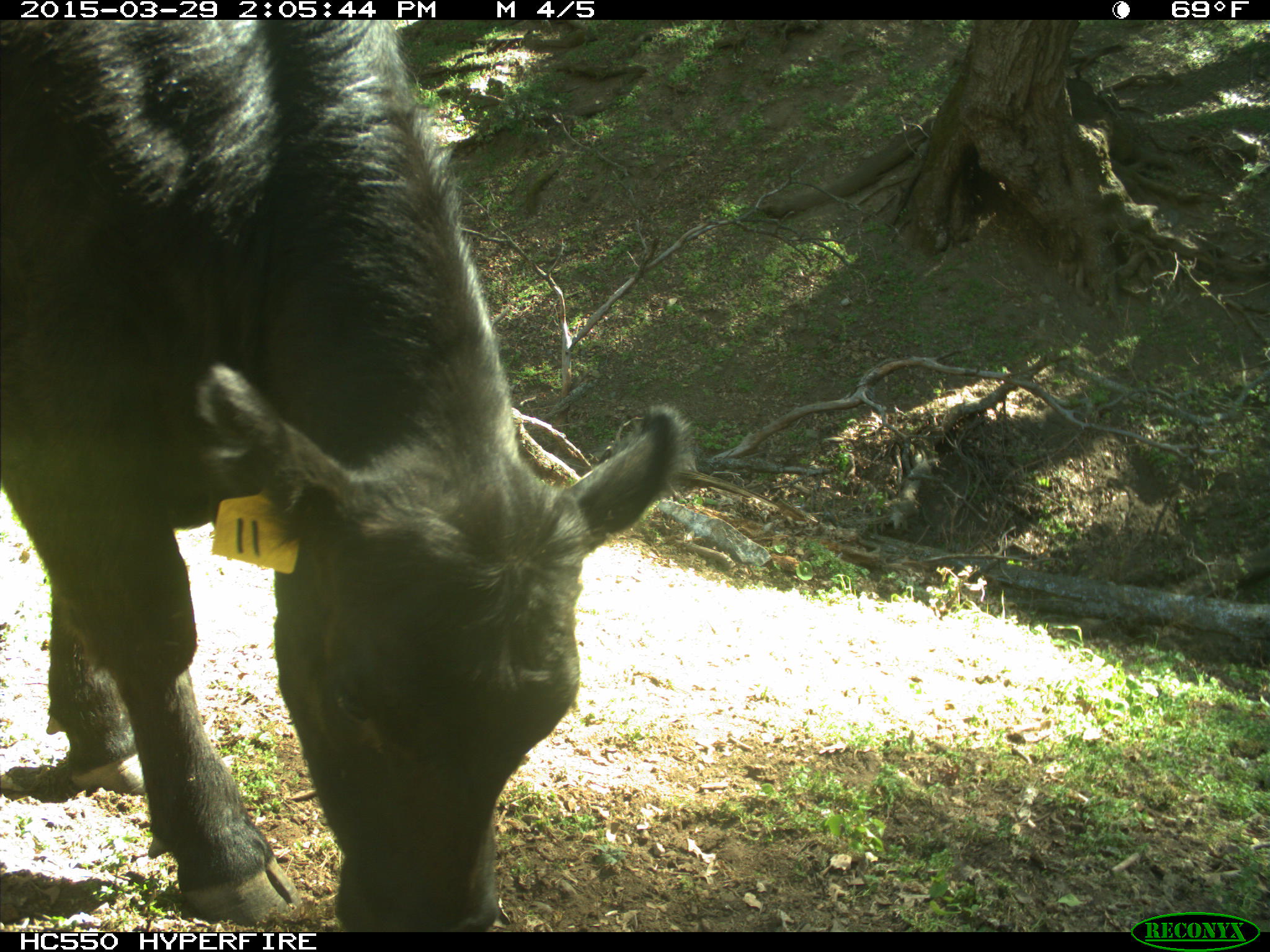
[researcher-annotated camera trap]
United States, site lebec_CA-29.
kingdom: Animalia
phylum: Chordata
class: Mammalia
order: Artiodactyla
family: Bovidae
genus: Bos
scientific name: Bos taurus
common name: domestic cow